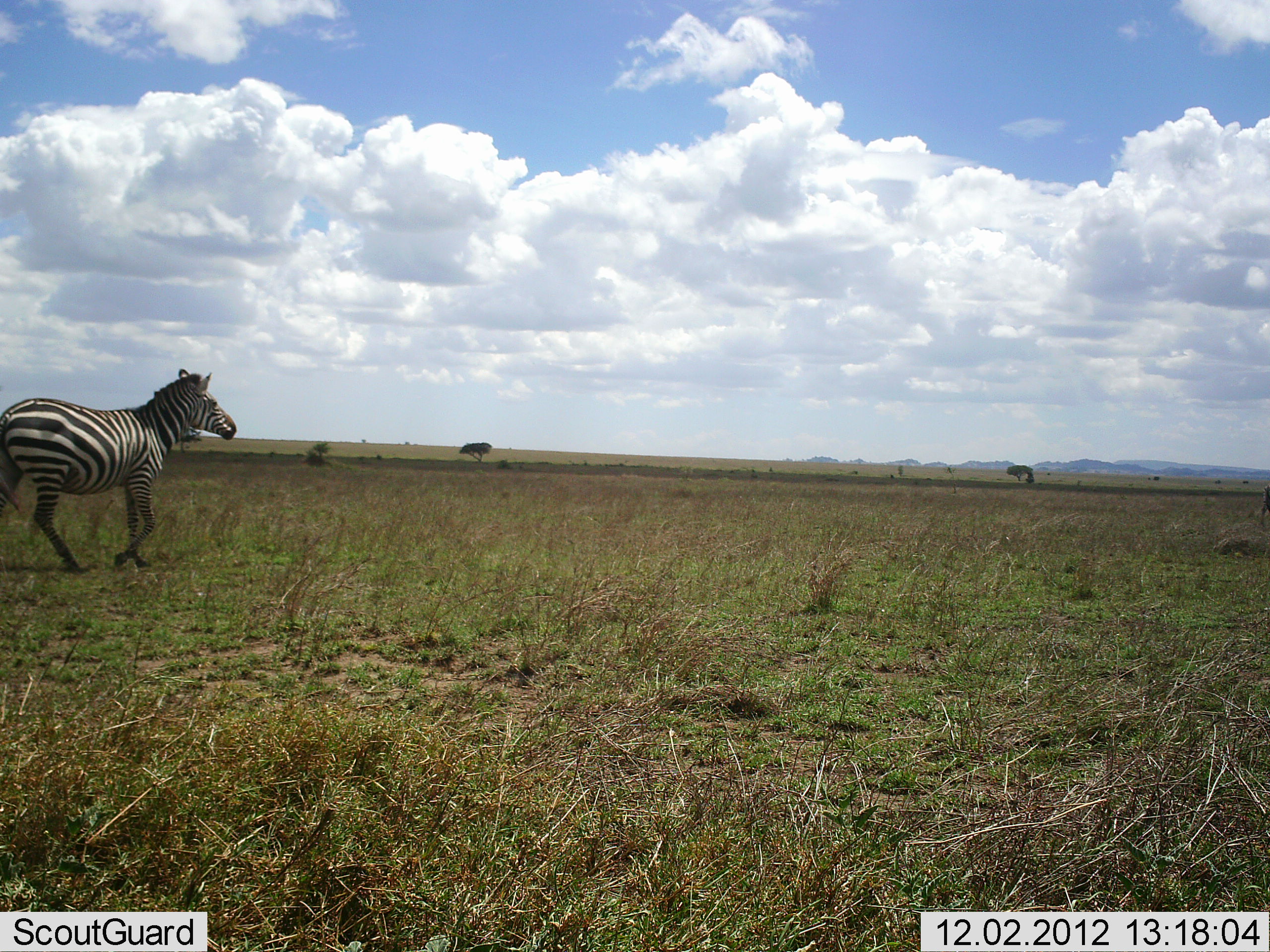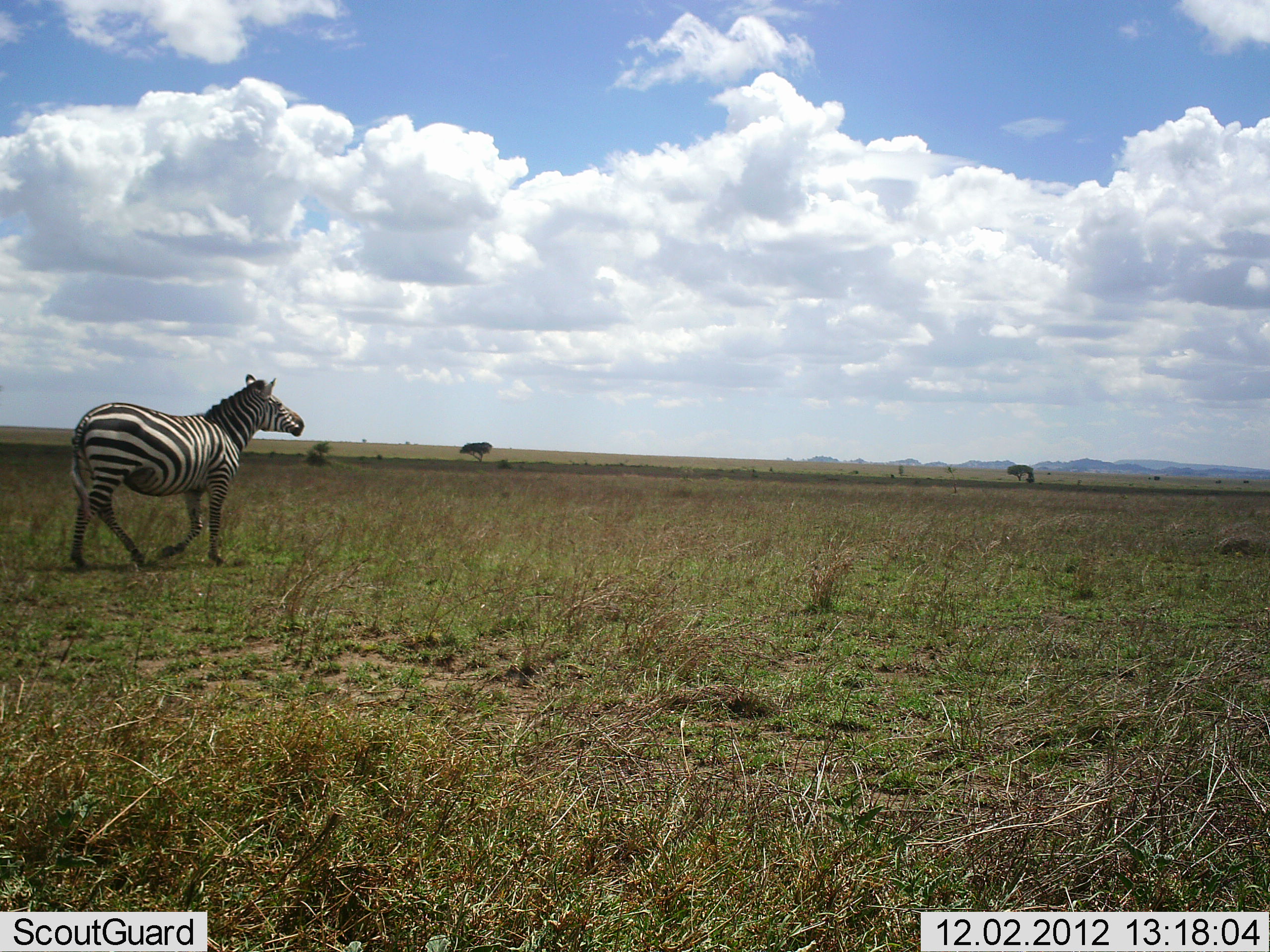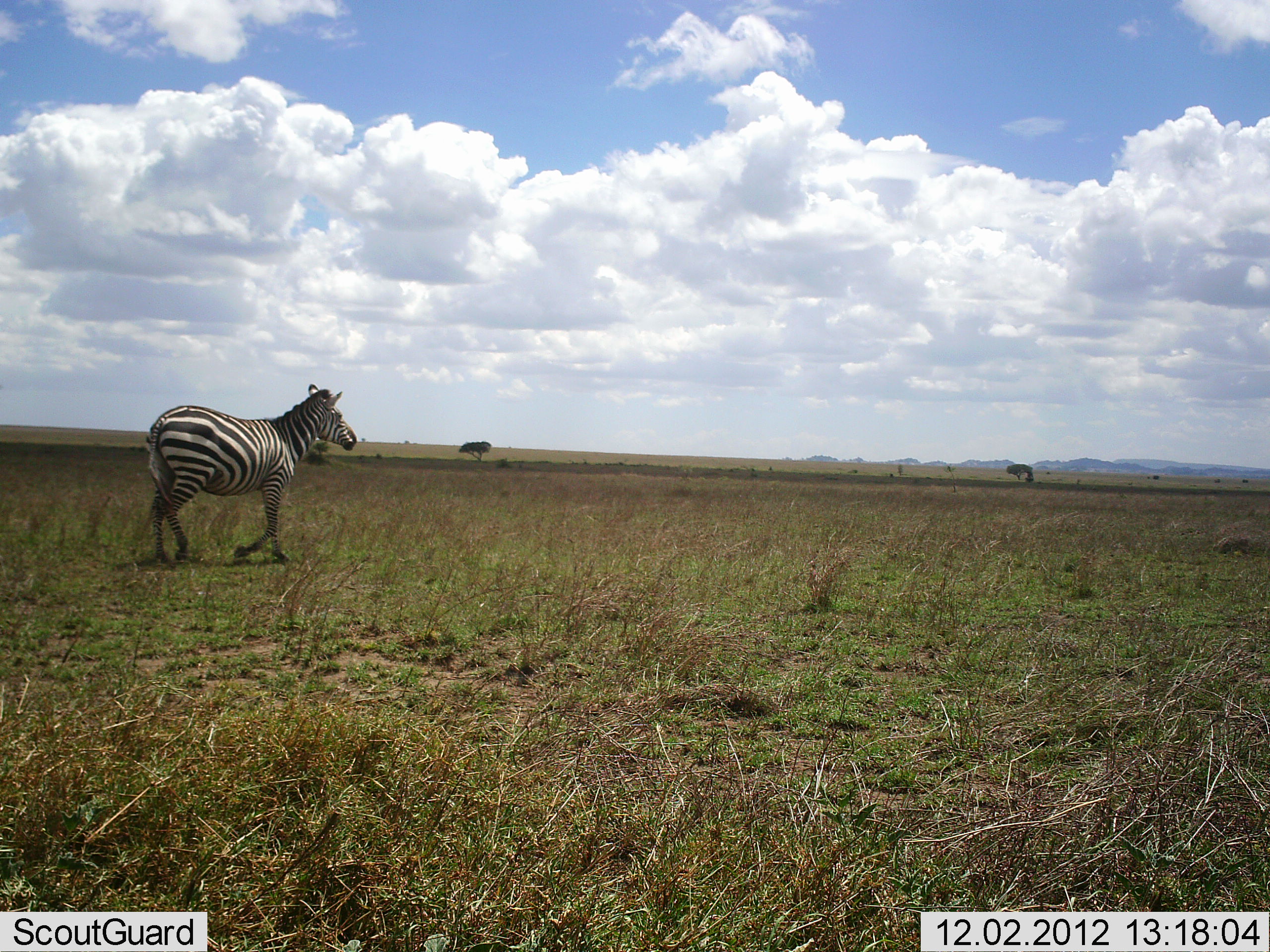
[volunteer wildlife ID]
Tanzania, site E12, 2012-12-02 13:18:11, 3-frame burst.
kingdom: Animalia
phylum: Chordata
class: Mammalia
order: Perissodactyla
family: Equidae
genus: Equus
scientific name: Equus quagga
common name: plains zebra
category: zebra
Zebra (plains zebra) (Equus quagga), count 1. Behavior (volunteer vote fractions): standing 0%, resting 0%, moving 100%, interacting 0%. Young present (vote fraction): 0%. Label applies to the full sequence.